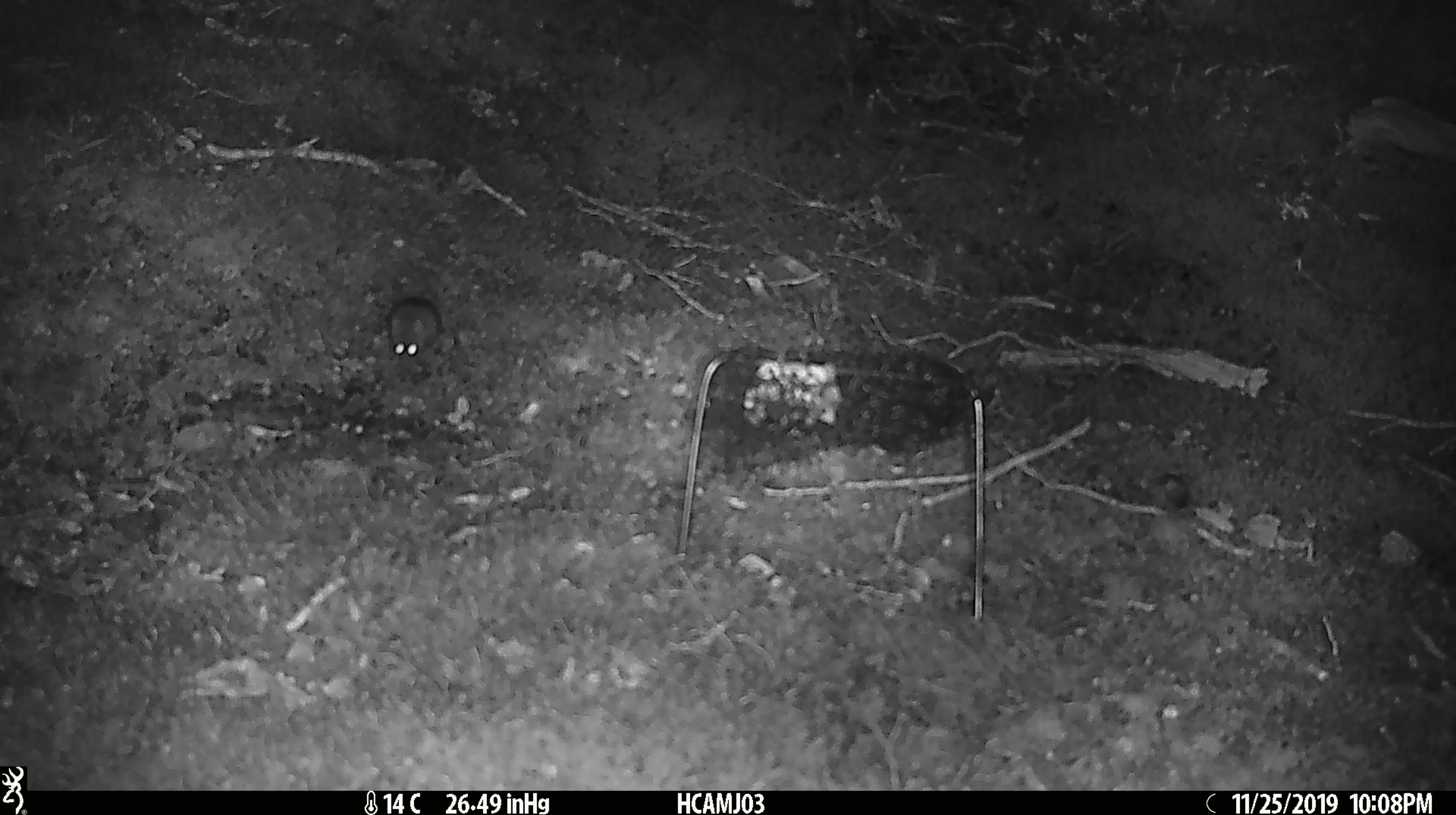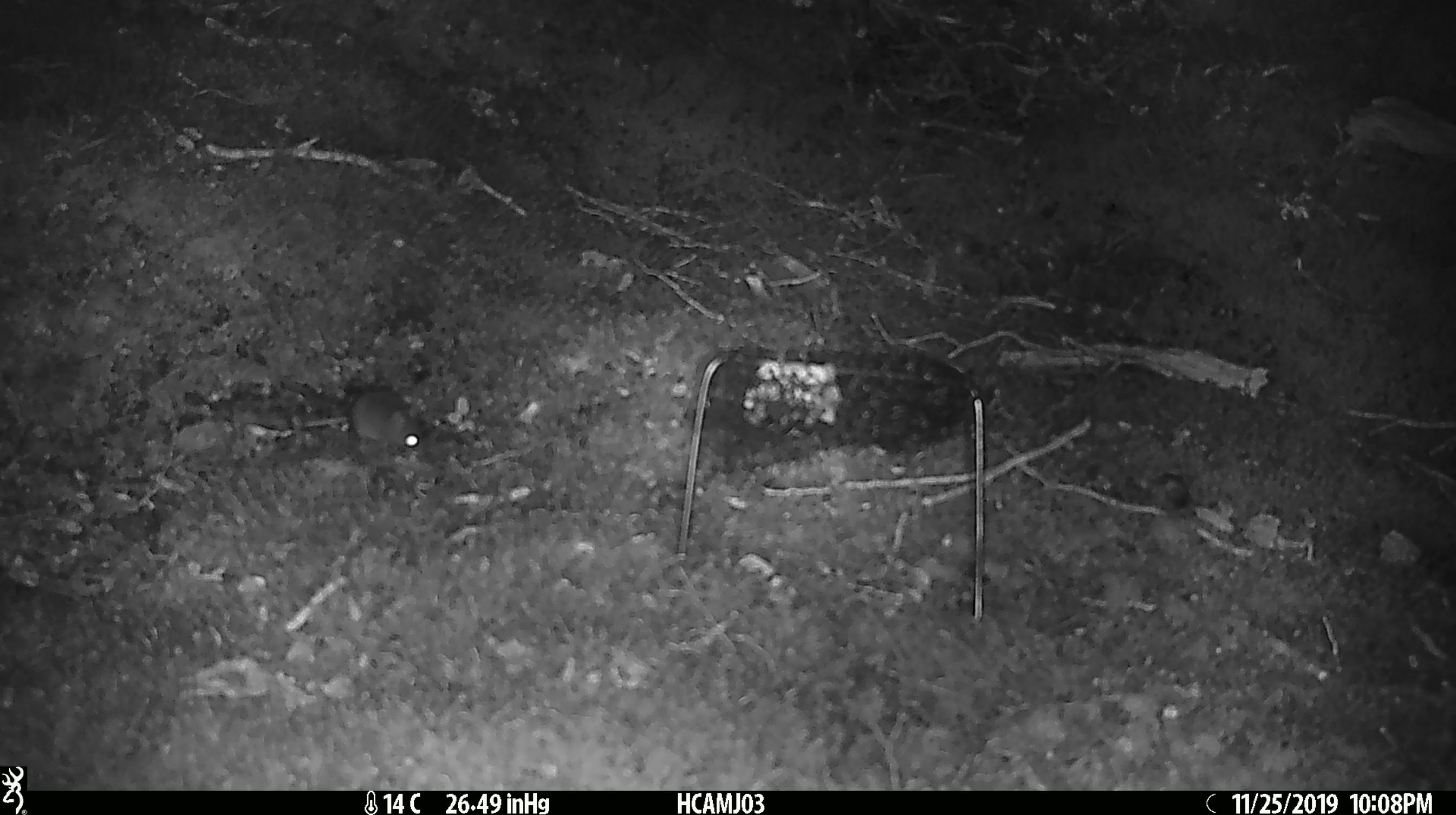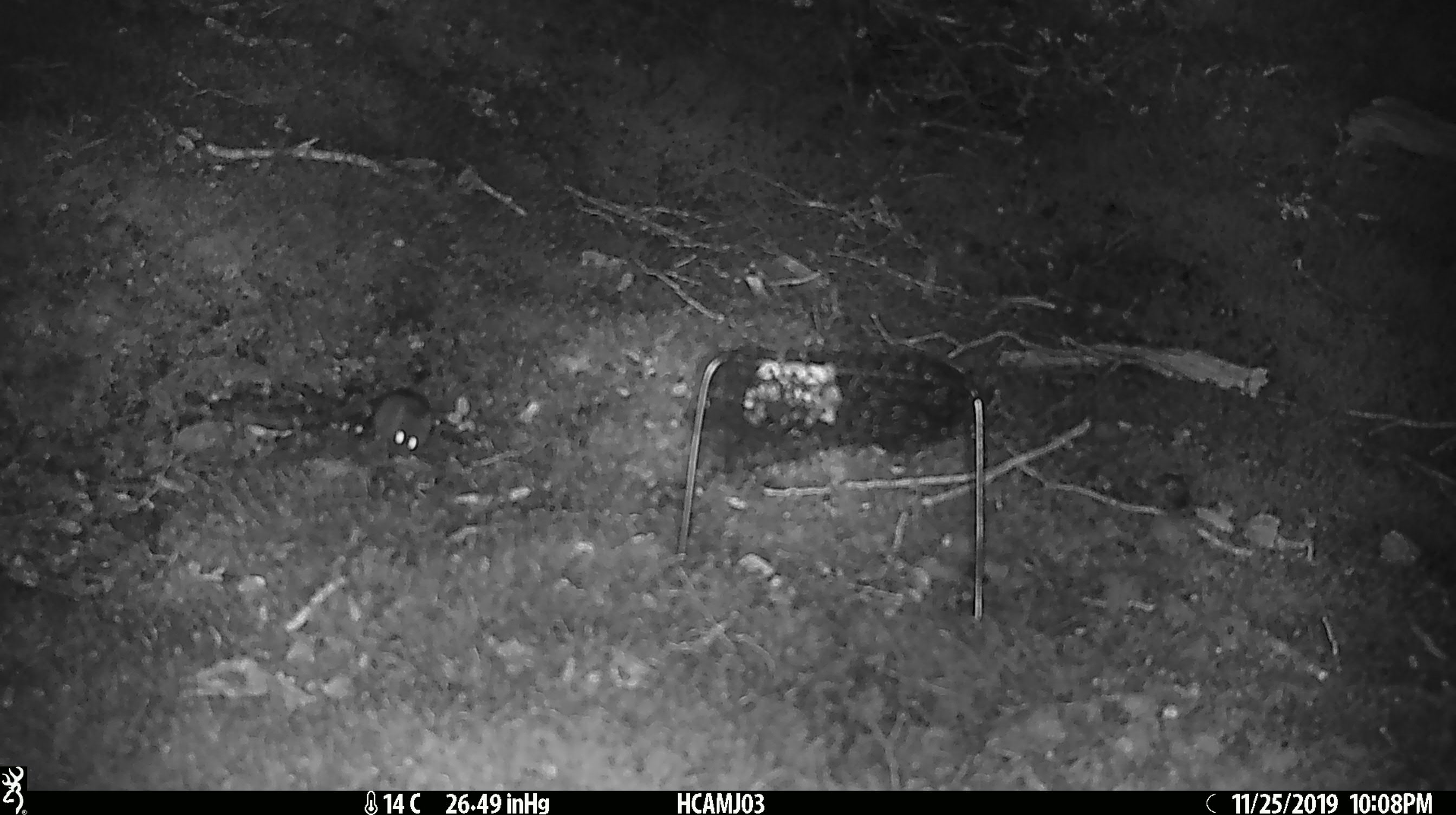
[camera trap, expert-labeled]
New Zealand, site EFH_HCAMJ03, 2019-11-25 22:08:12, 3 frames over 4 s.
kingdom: Animalia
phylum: Chordata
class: Mammalia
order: Rodentia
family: Muridae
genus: Mus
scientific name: Mus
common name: mouse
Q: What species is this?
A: Mouse (Mus).